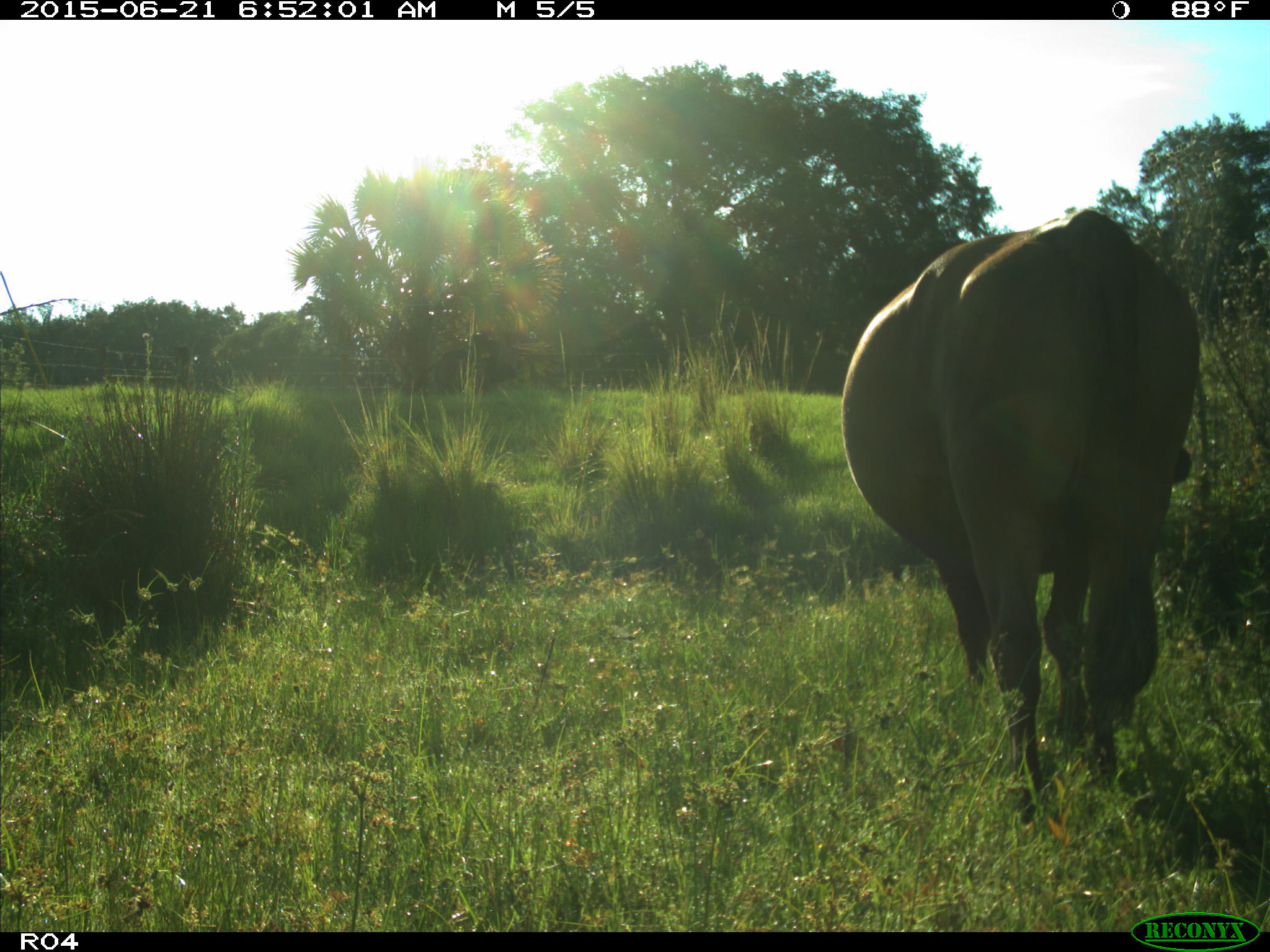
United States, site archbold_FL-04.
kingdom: Animalia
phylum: Chordata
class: Mammalia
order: Artiodactyla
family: Bovidae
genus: Bos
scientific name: Bos taurus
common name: domestic cow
Bos taurus (domestic cow).